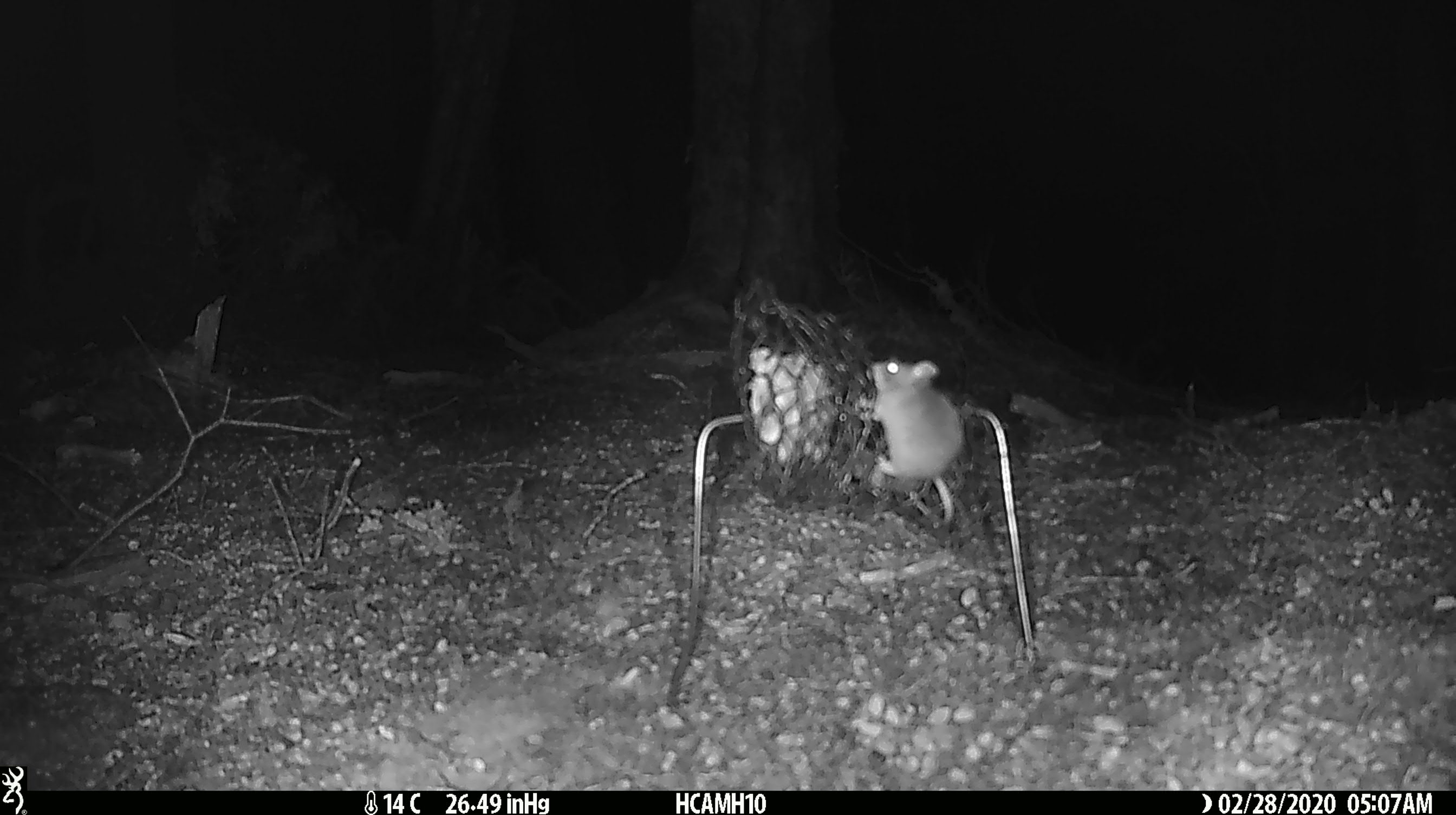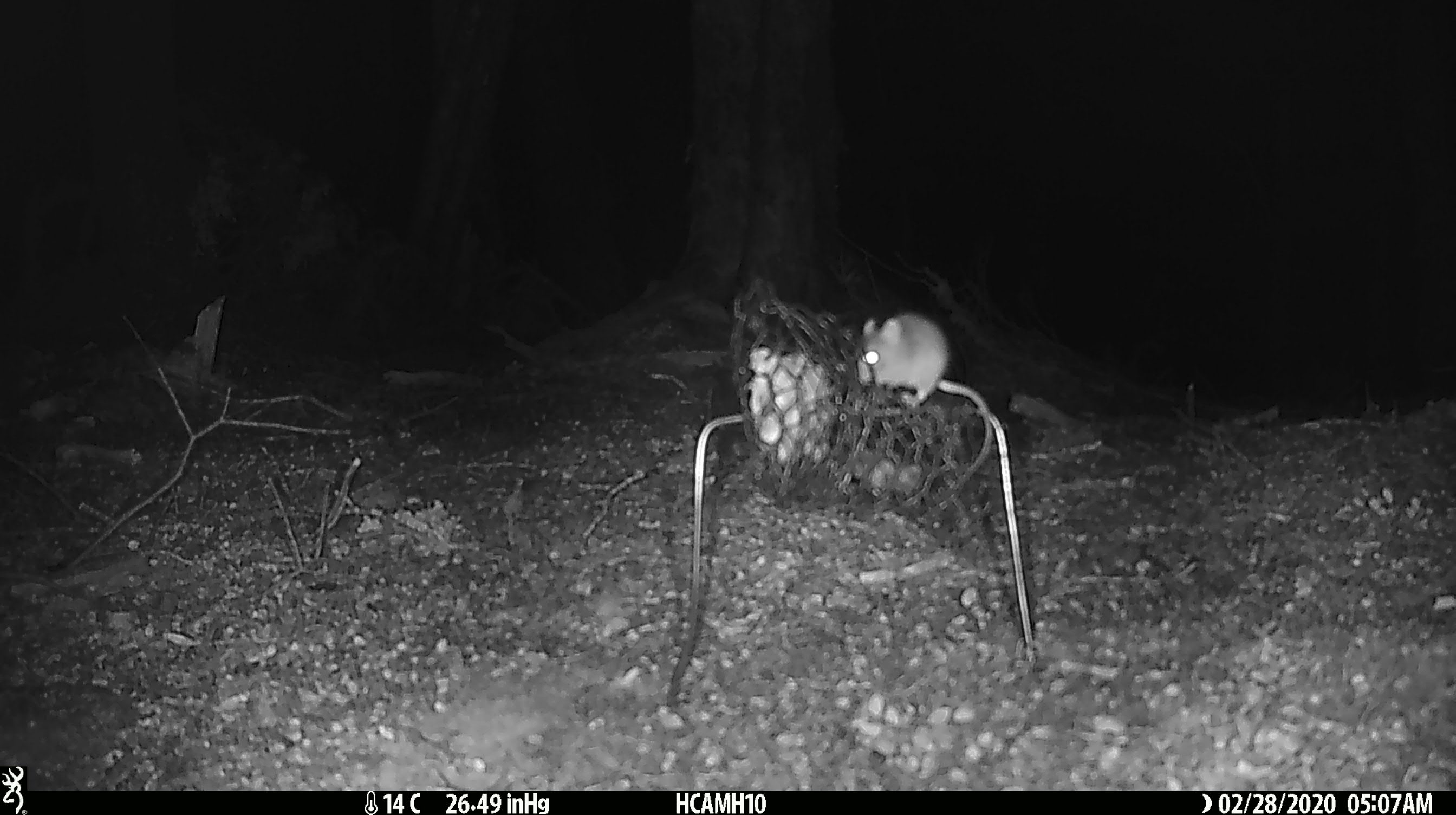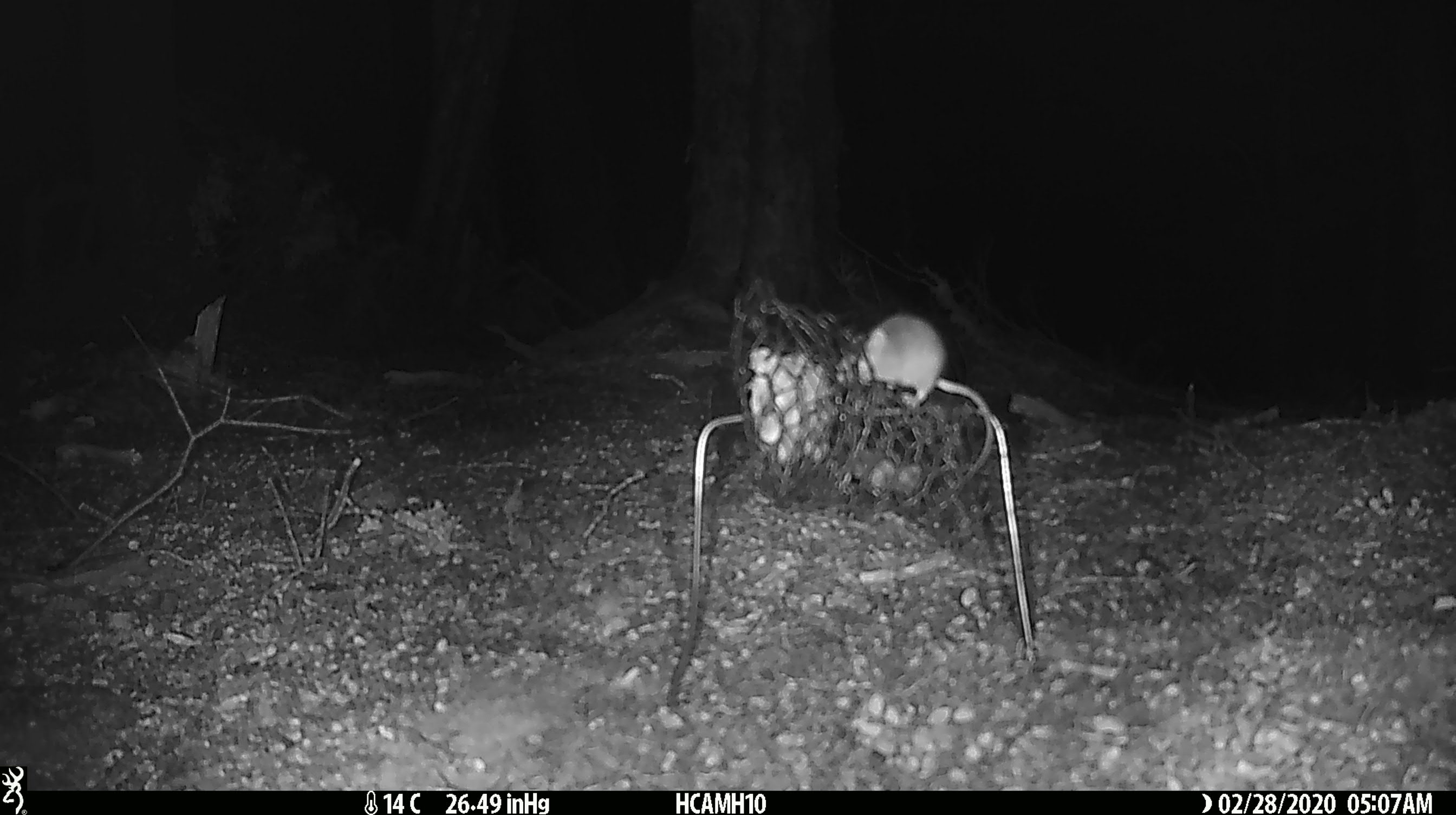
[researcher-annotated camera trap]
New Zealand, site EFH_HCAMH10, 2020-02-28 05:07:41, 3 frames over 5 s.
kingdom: Animalia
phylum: Chordata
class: Mammalia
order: Rodentia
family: Muridae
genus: Mus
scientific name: Mus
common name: mouse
Mouse (Mus).